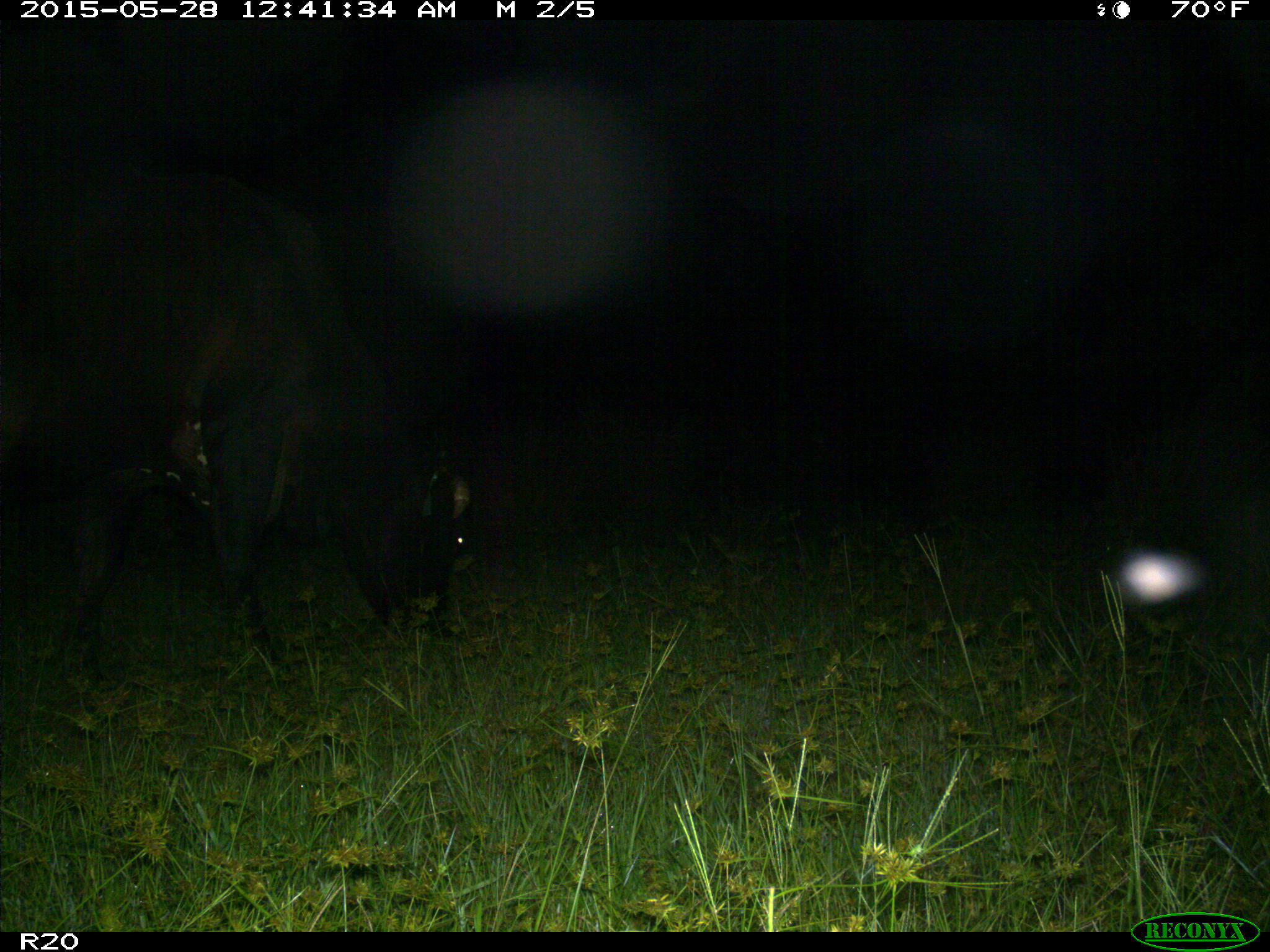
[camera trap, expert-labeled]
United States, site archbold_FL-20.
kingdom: Animalia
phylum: Chordata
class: Mammalia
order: Artiodactyla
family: Bovidae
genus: Bos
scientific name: Bos taurus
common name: domestic cow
Bos taurus (domestic cow).